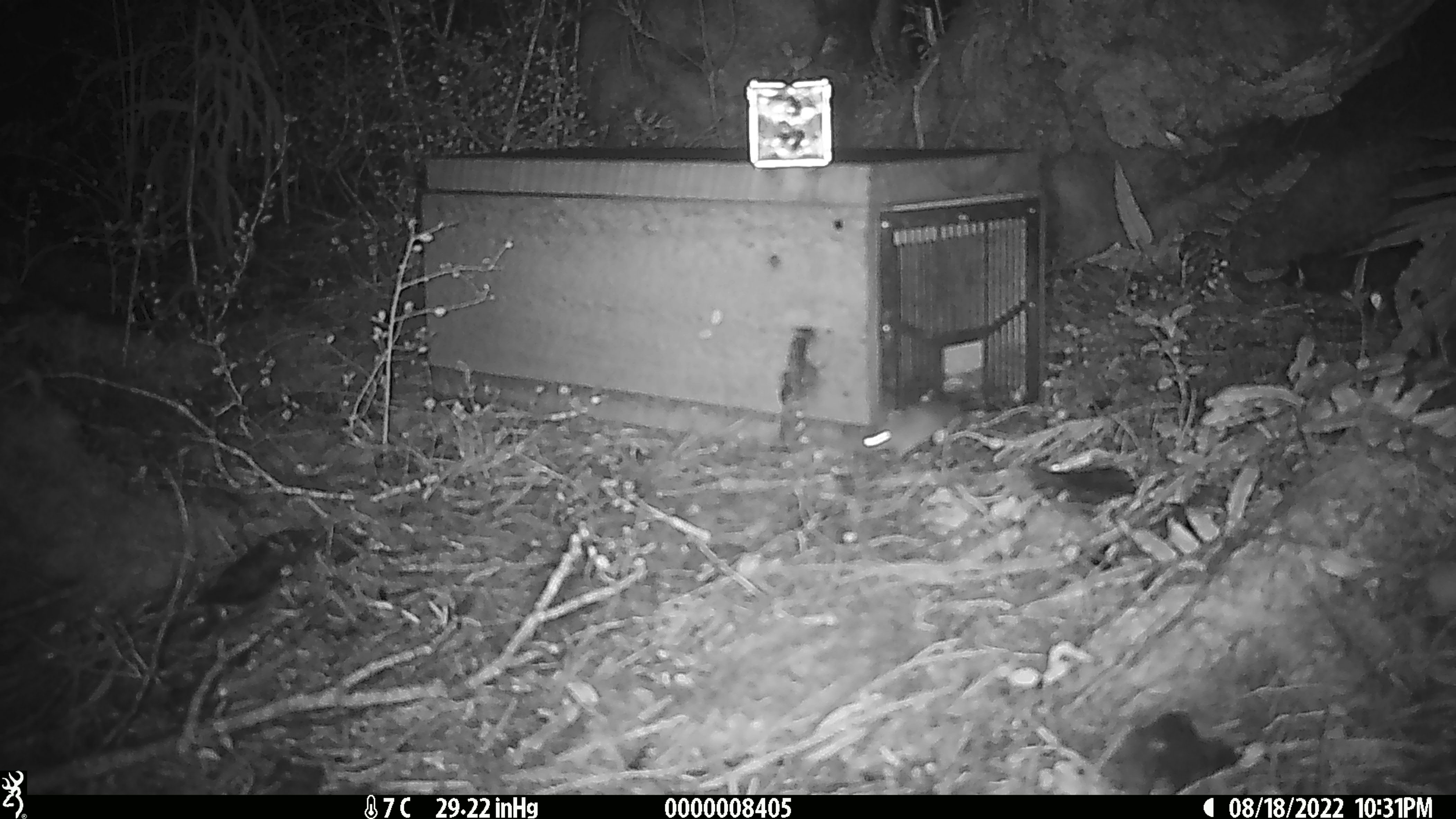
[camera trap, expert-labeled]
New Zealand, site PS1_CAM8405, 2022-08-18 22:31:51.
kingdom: Animalia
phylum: Chordata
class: Mammalia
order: Rodentia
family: Muridae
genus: Mus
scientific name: Mus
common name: mouse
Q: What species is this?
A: Mouse (Mus).